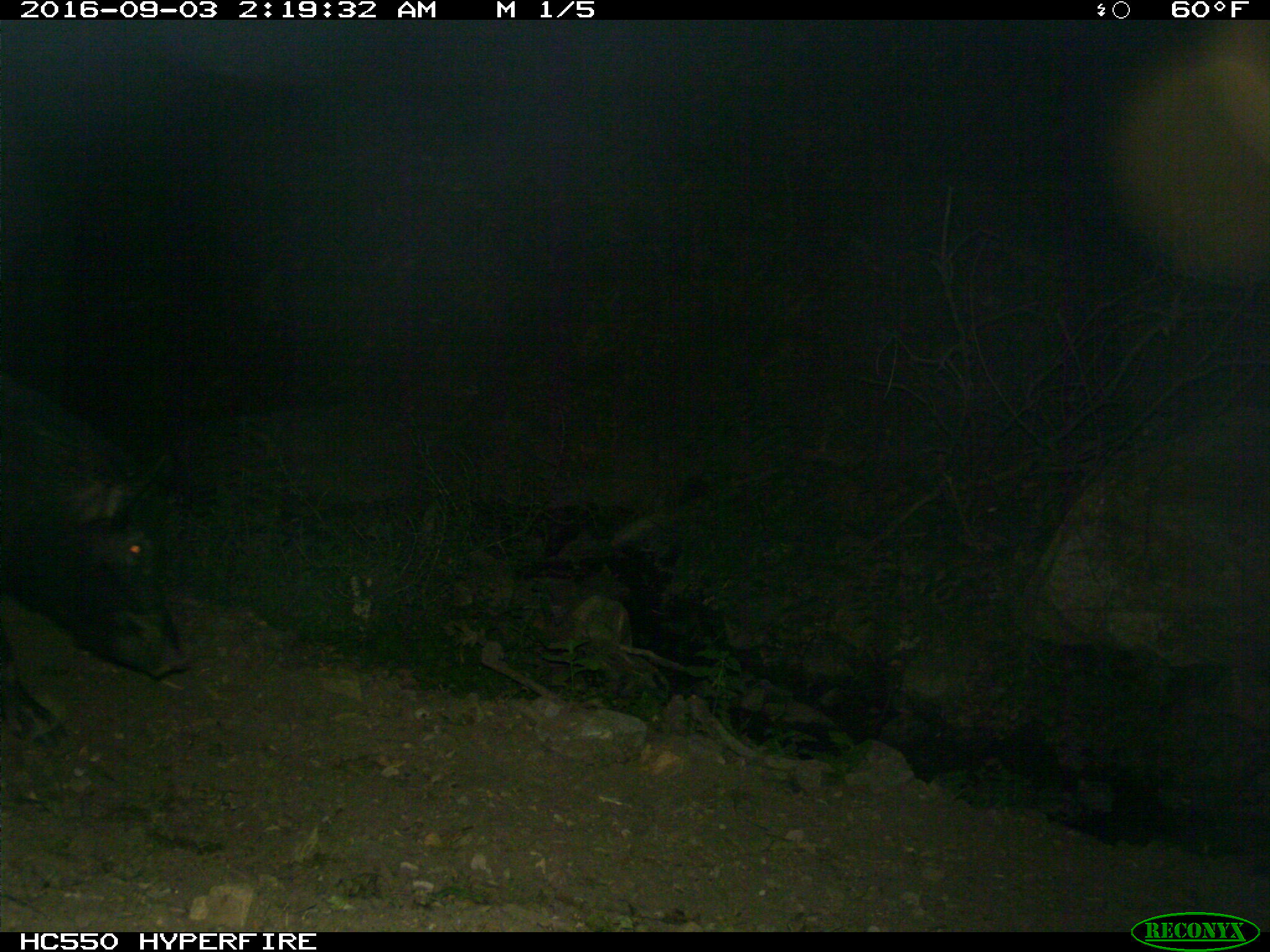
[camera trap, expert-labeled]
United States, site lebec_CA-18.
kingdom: Animalia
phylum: Chordata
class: Mammalia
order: Artiodactyla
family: Suidae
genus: Sus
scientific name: Sus scrofa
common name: wild boar